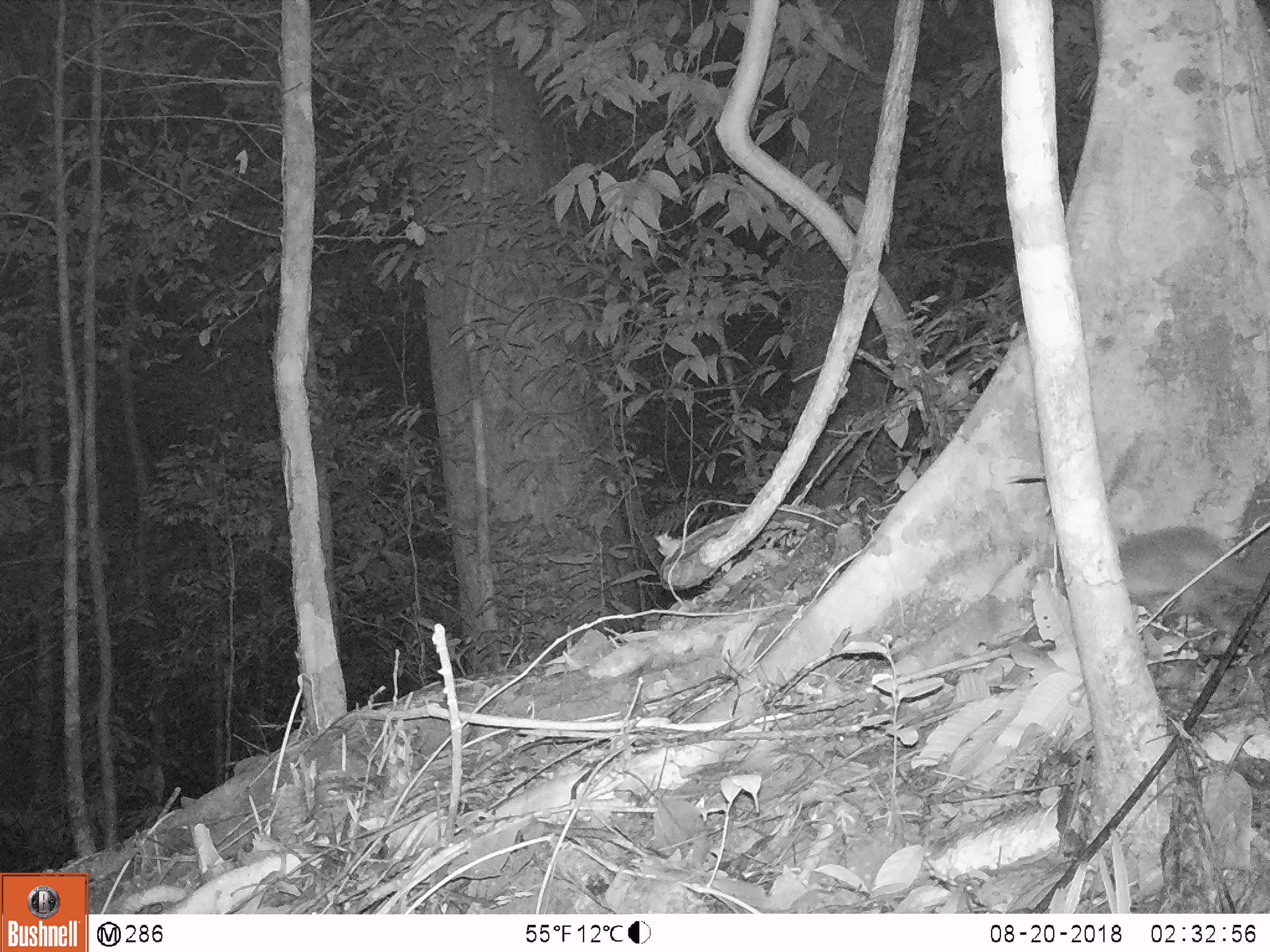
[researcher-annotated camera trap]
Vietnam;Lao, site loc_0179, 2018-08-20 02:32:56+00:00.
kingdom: Animalia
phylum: Chordata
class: Mammalia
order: Carnivora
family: Mustelidae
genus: Melogale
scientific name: Melogale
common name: ferret badger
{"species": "ferret badger (Melogale)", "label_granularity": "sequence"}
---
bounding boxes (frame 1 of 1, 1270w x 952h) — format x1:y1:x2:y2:
ferret badger: 1115:522:1264:605